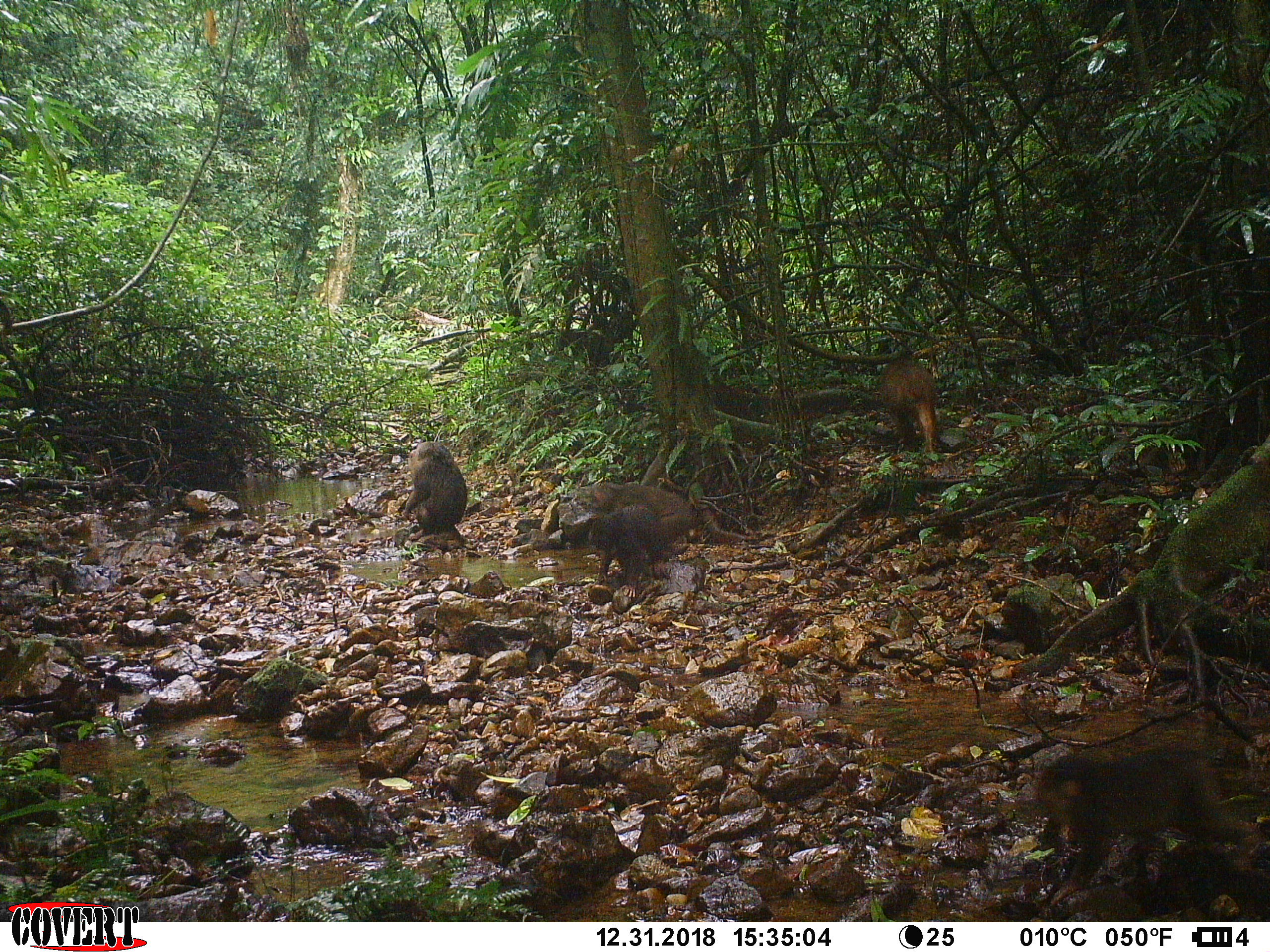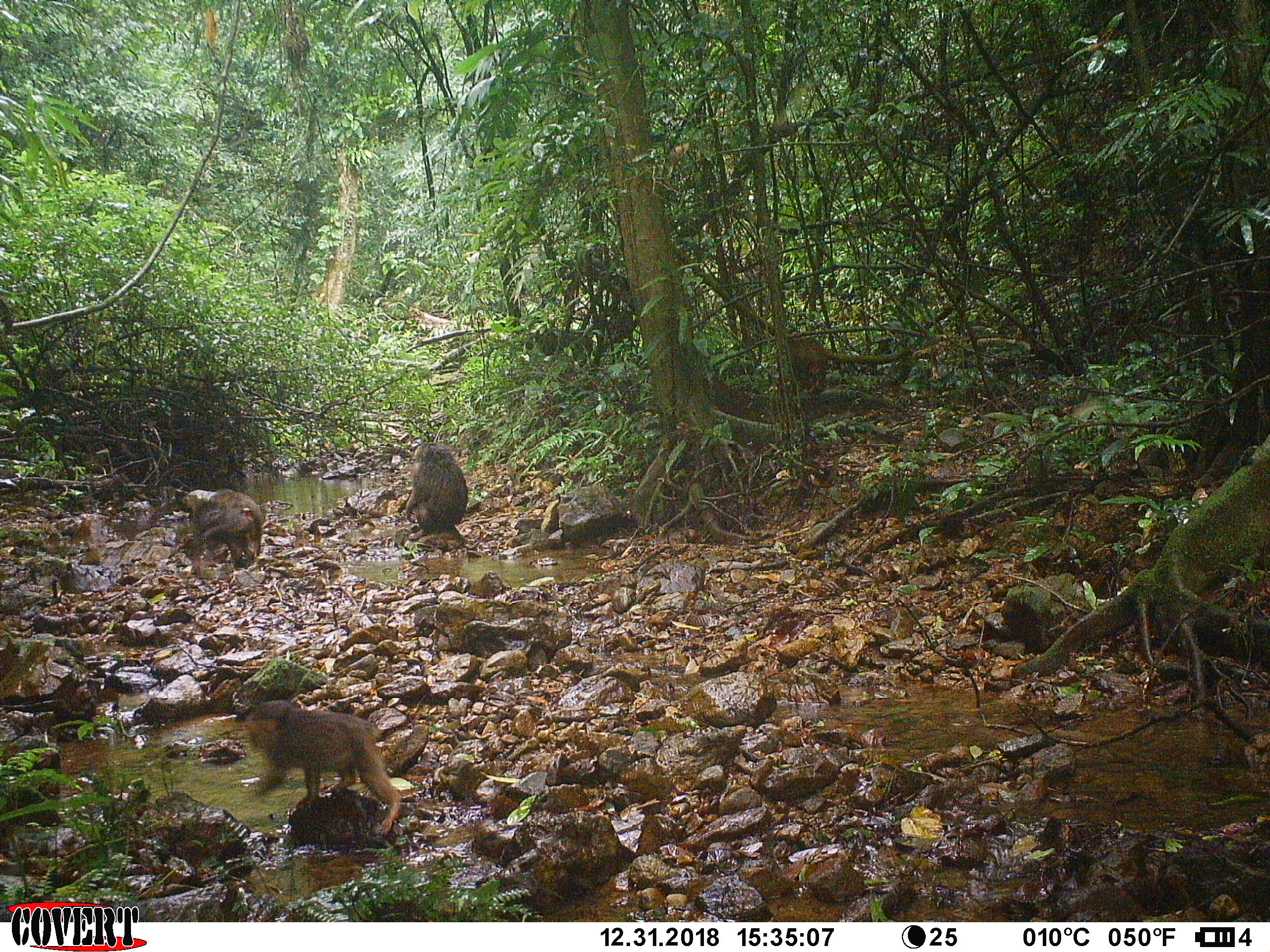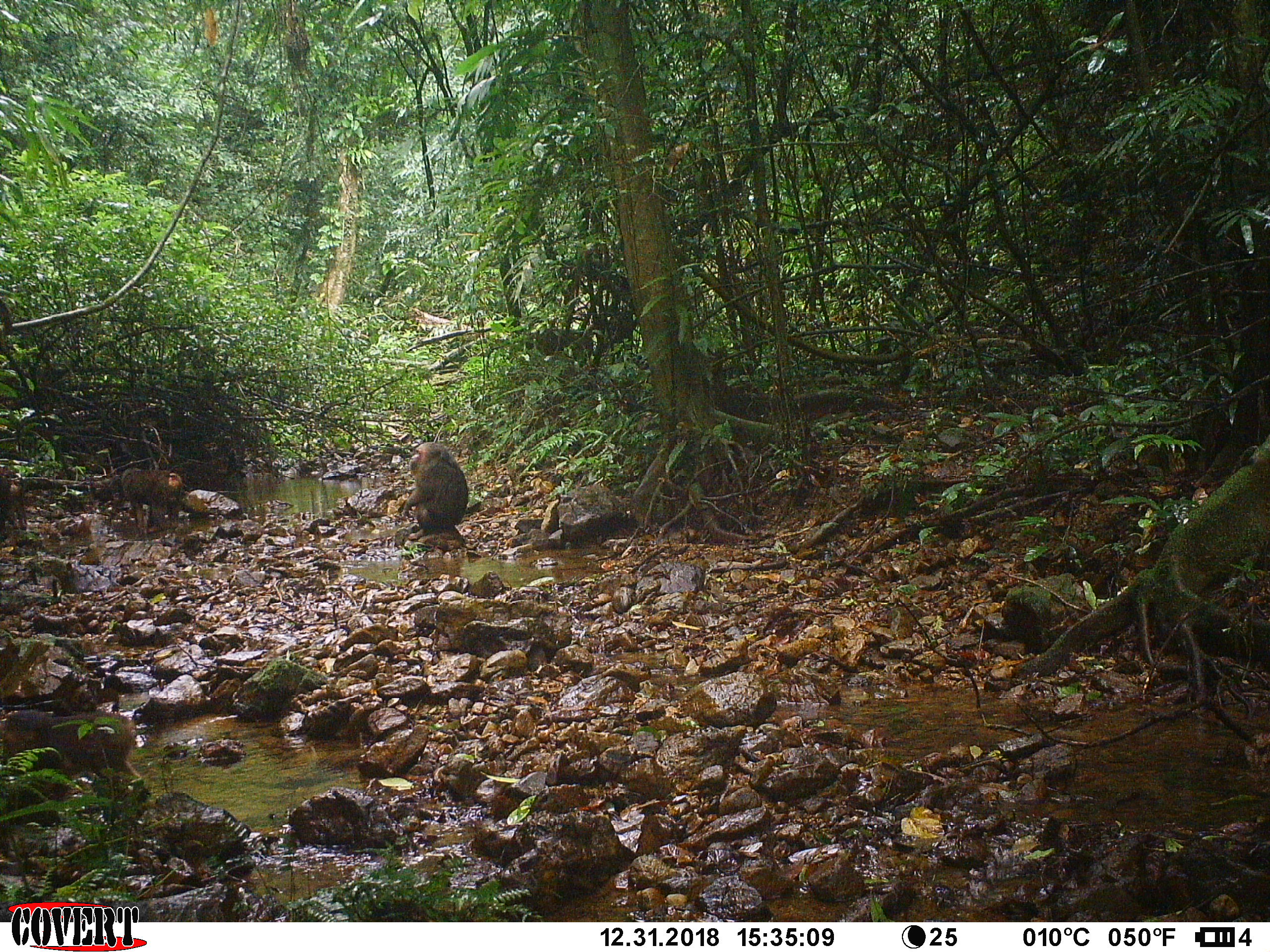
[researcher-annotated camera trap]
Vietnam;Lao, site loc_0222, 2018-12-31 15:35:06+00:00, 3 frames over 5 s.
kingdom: Animalia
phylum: Chordata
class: Mammalia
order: Primates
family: Cercopithecidae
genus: Macaca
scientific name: Macaca arctoides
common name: stump-tailed macaque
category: stump tailed macaque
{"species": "stump tailed macaque (stump-tailed macaque) (Macaca arctoides)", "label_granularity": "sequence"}